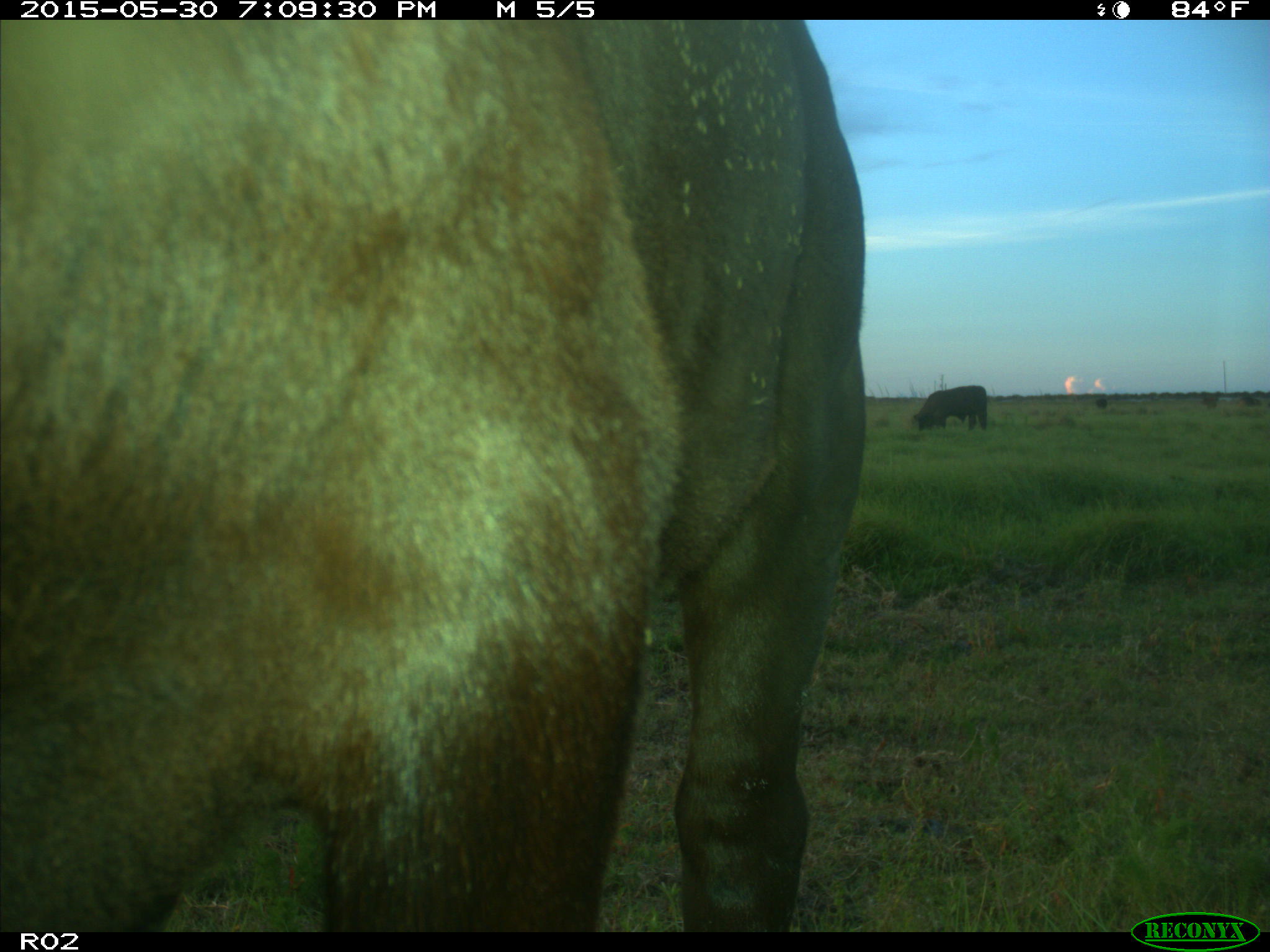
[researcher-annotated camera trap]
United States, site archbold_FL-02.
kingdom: Animalia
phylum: Chordata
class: Mammalia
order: Artiodactyla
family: Bovidae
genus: Bos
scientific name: Bos taurus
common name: domestic cow